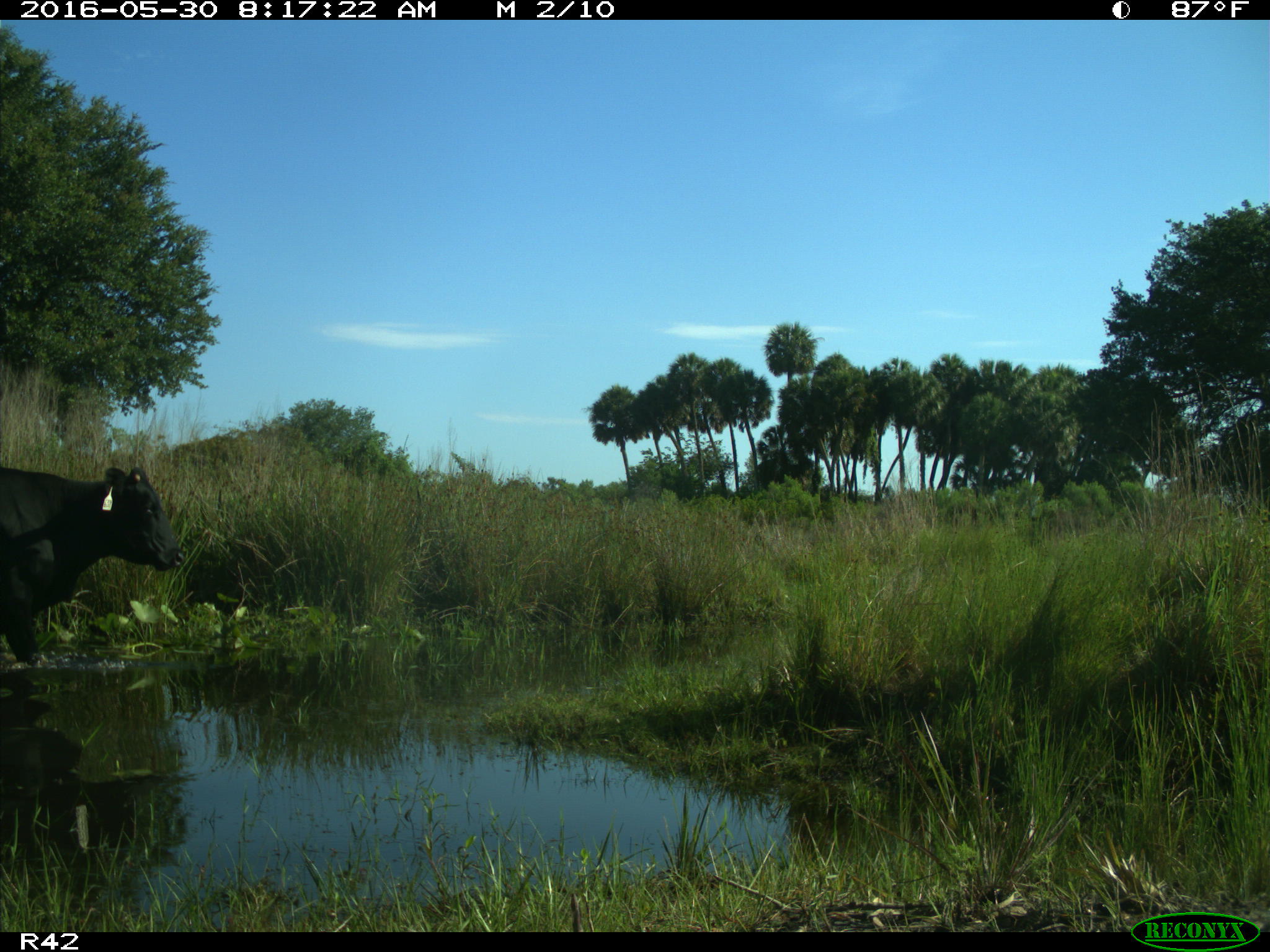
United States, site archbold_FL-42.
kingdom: Animalia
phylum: Chordata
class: Mammalia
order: Artiodactyla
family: Bovidae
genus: Bos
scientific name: Bos taurus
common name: domestic cow